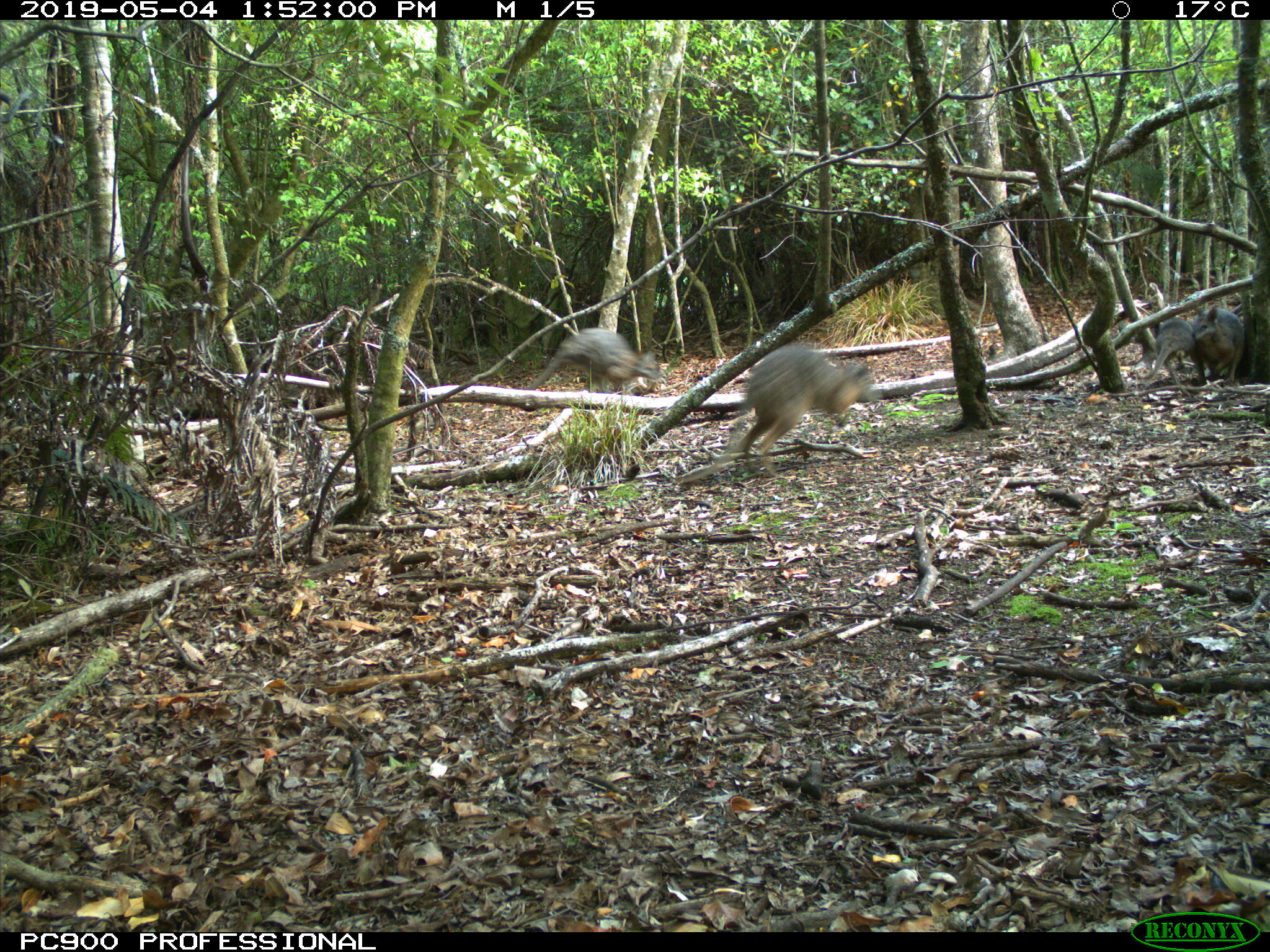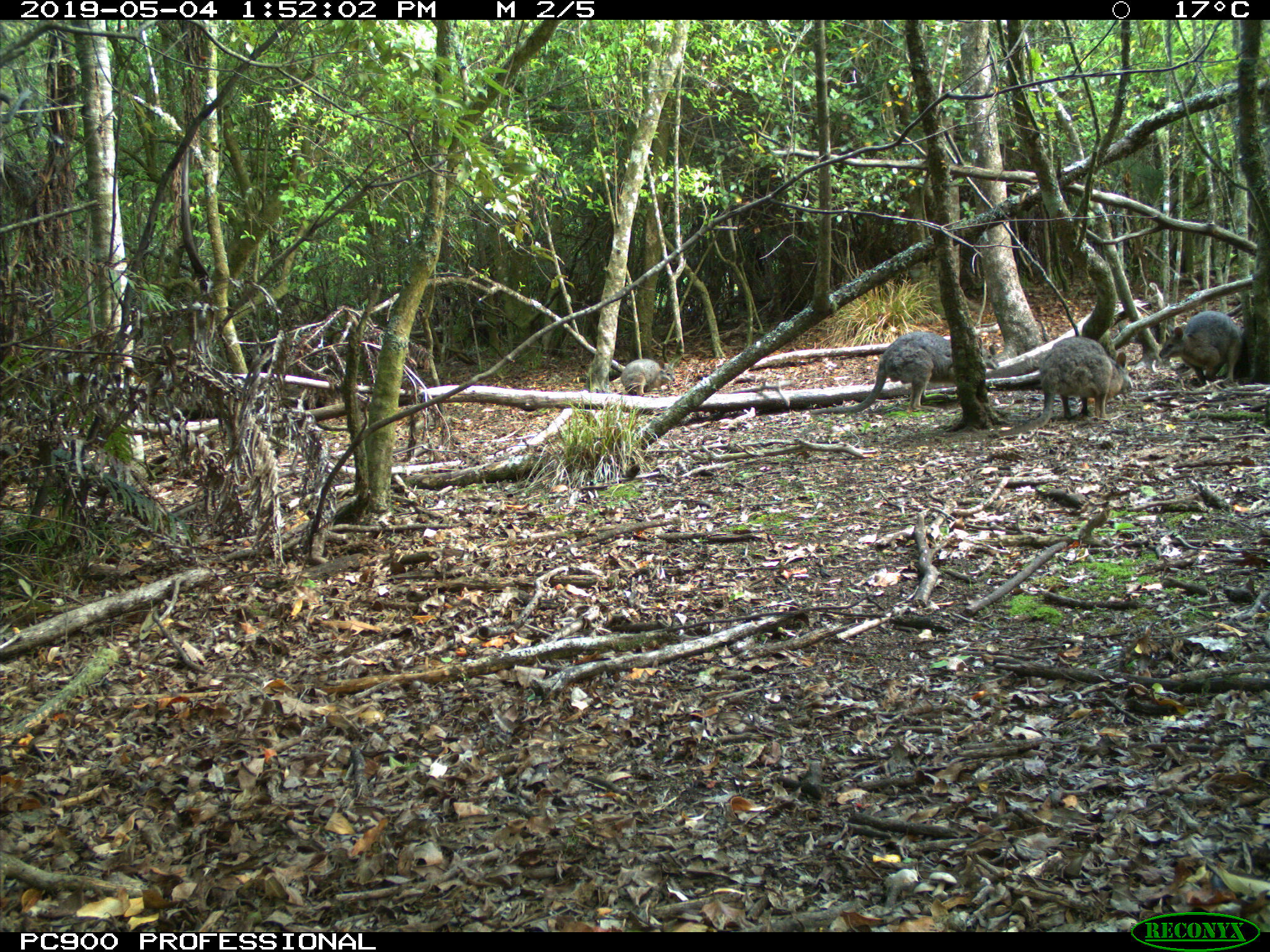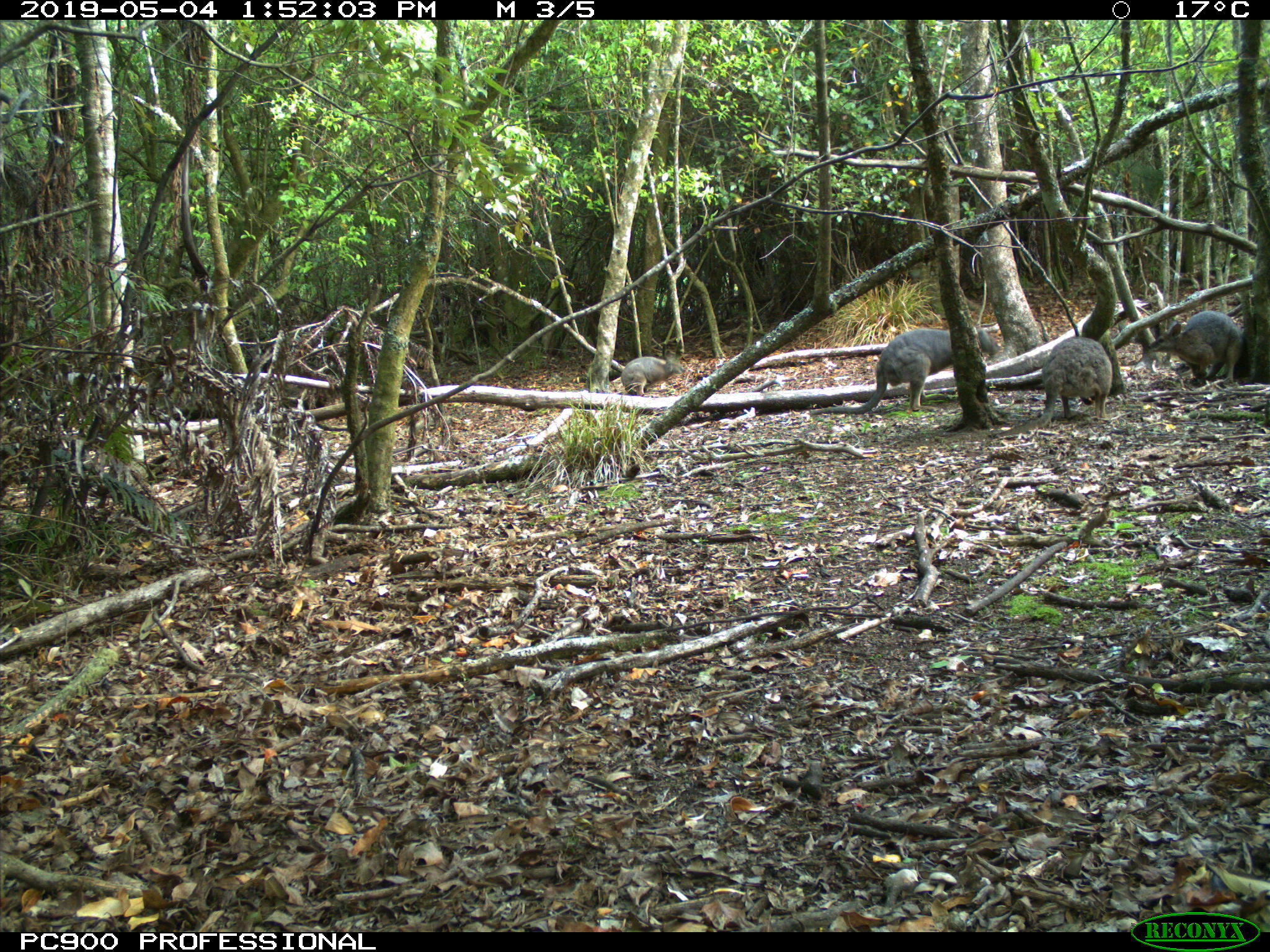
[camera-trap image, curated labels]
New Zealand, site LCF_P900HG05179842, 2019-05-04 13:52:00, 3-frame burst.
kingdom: Animalia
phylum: Chordata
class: Mammalia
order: Diprotodontia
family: Macropodidae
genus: Notamacropus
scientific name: Notamacropus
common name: wallaby